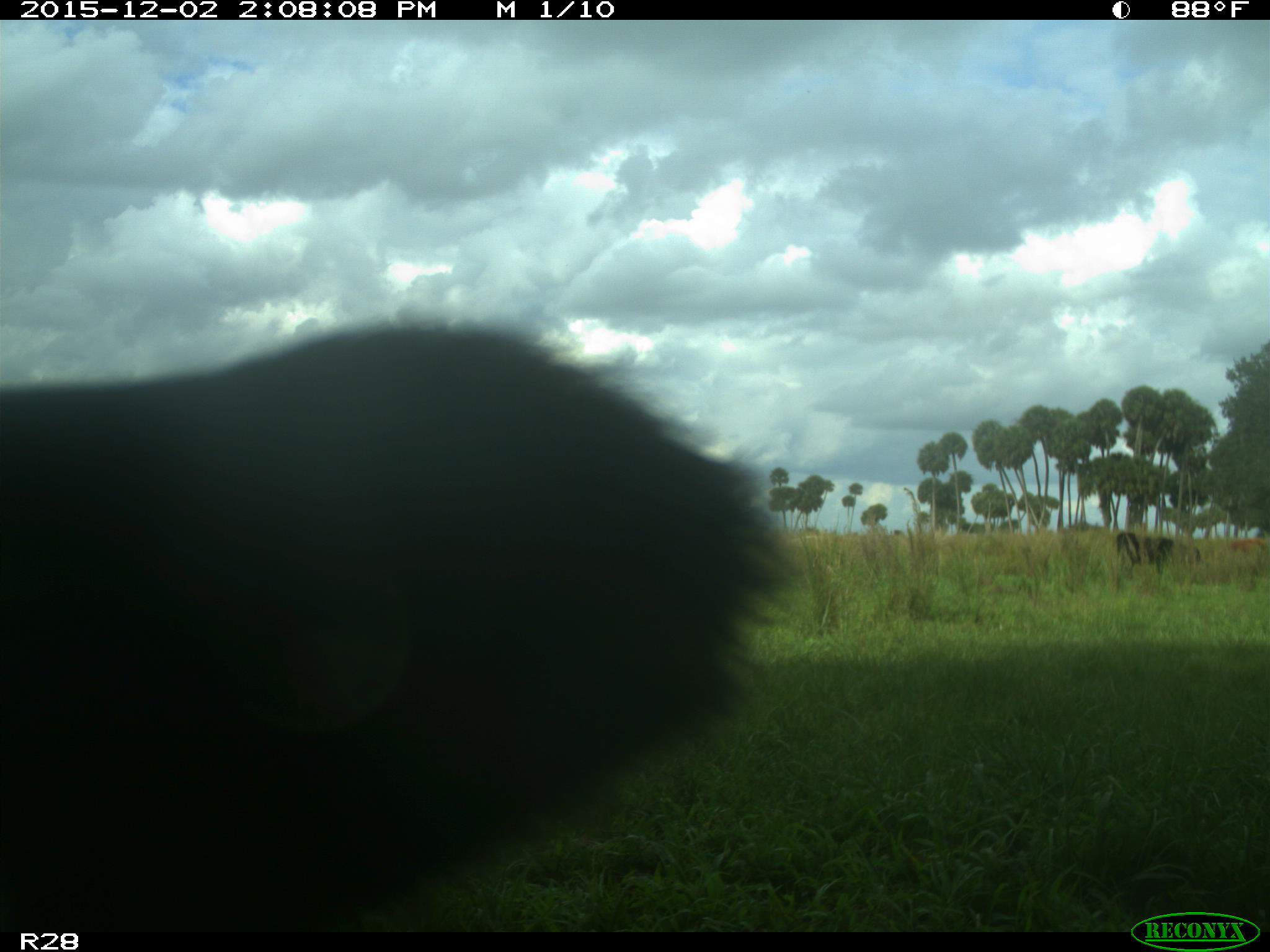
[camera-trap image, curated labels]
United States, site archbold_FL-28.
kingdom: Animalia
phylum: Chordata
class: Mammalia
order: Artiodactyla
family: Bovidae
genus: Bos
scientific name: Bos taurus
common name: domestic cow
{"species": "Bos taurus (domestic cow)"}